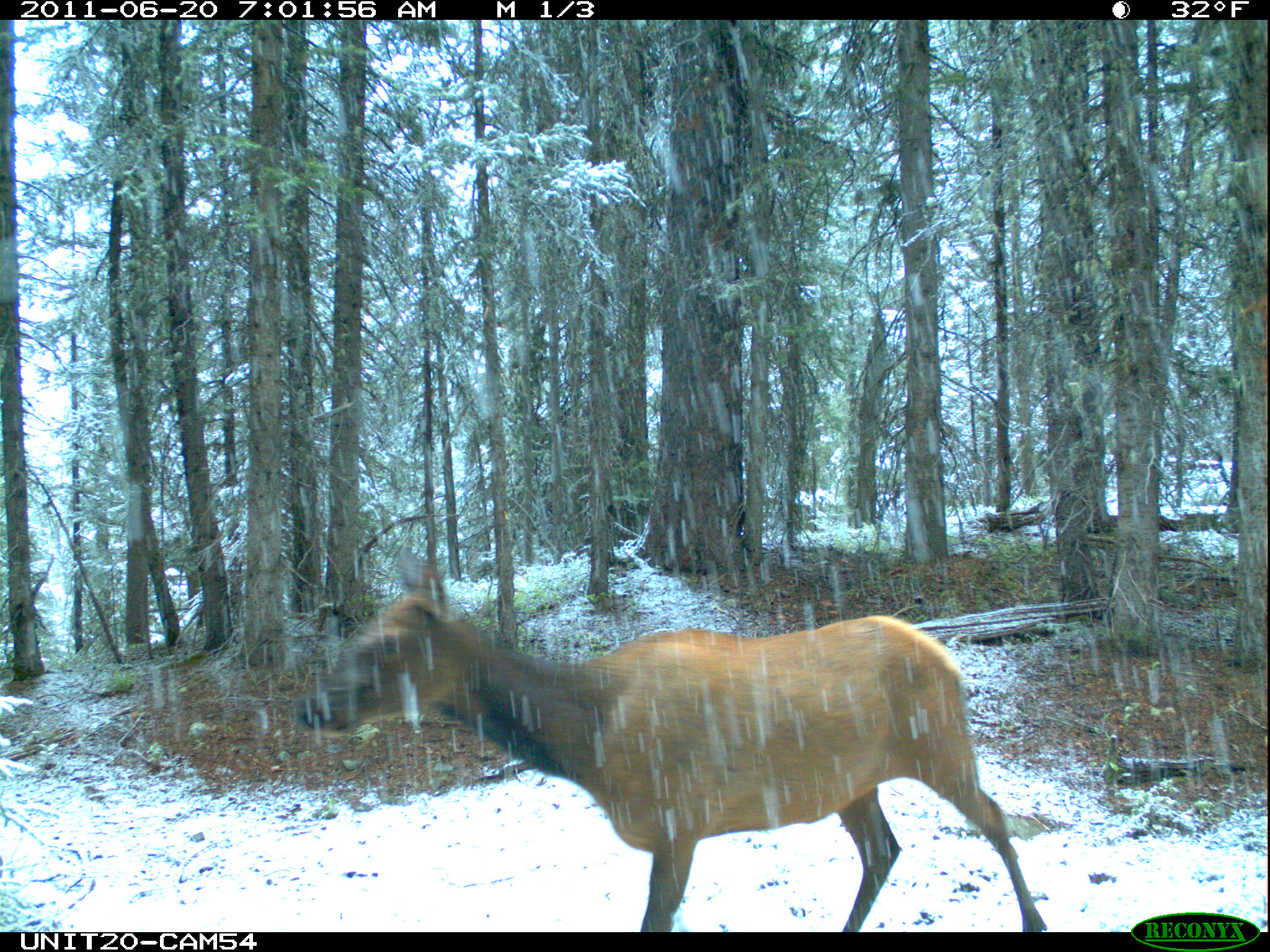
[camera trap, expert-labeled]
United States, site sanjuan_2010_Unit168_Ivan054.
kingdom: Animalia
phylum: Chordata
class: Mammalia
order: Artiodactyla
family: Cervidae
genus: Cervus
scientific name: Cervus elaphus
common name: red deer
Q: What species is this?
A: Cervus elaphus (red deer).